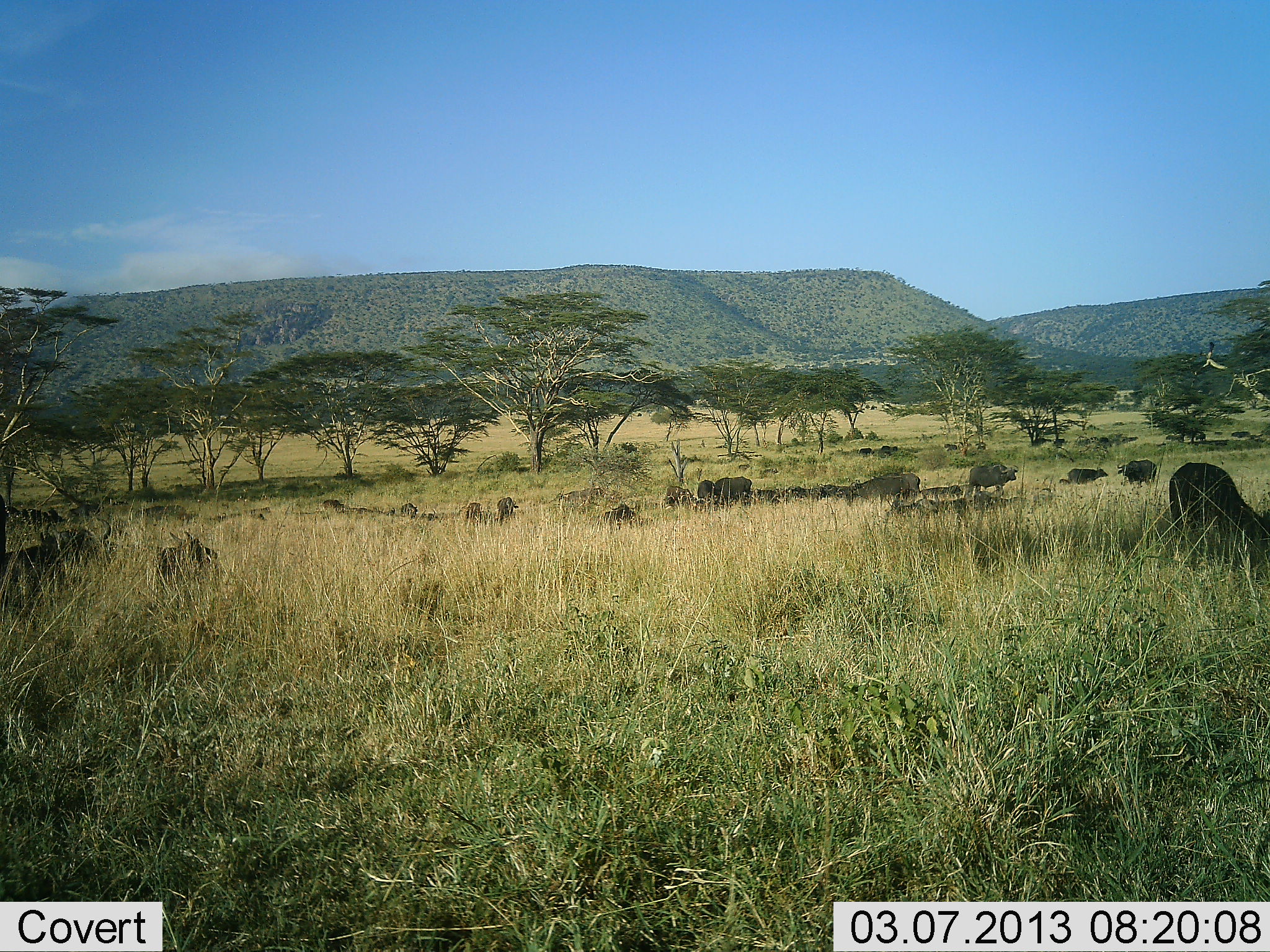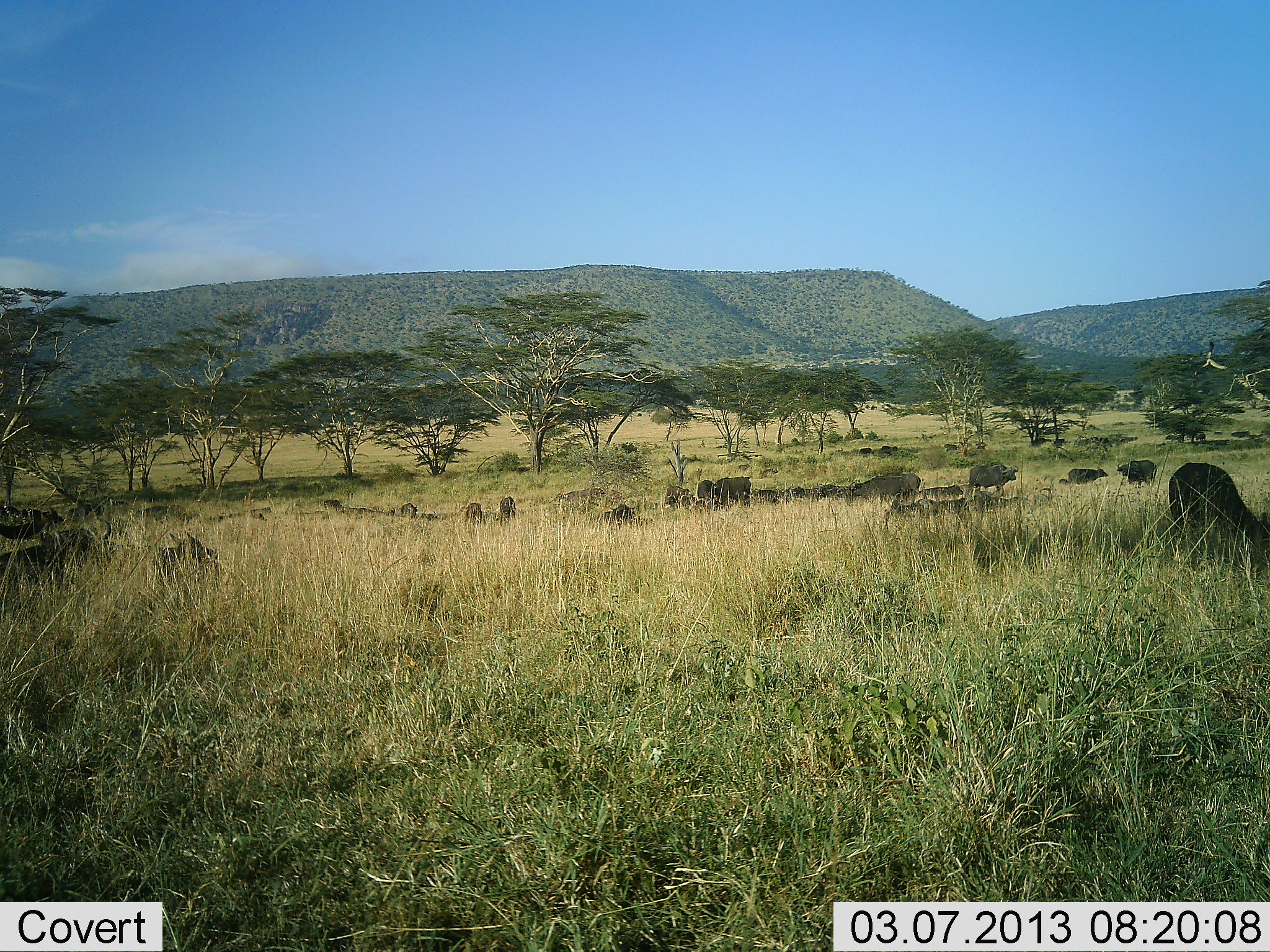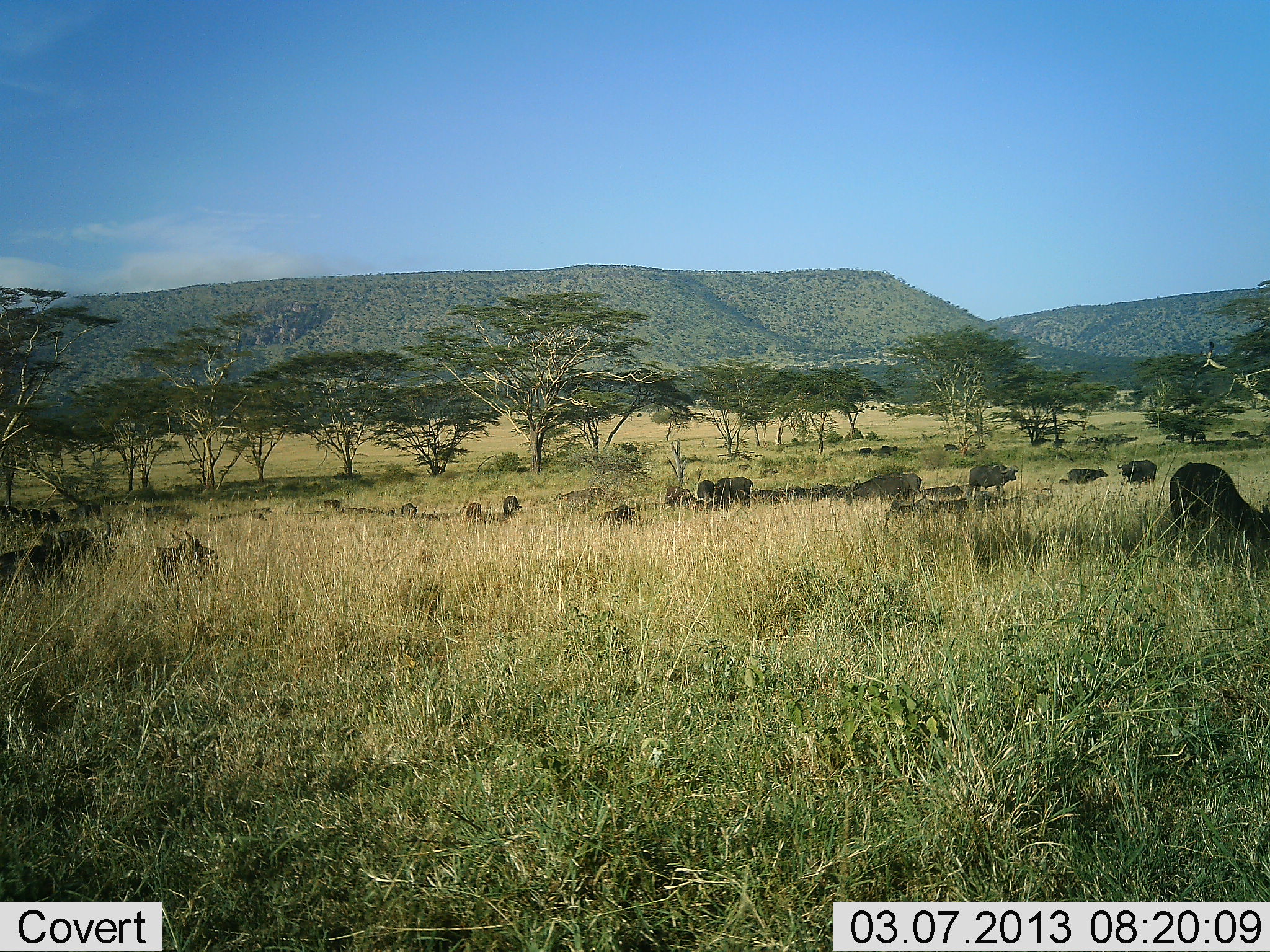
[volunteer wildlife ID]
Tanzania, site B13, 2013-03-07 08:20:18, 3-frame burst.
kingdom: Animalia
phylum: Chordata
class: Mammalia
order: Artiodactyla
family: Bovidae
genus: Syncerus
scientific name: Syncerus caffer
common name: cape buffalo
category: buffalo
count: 11-50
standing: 58%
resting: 50%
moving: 15%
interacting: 0%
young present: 4%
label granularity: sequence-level